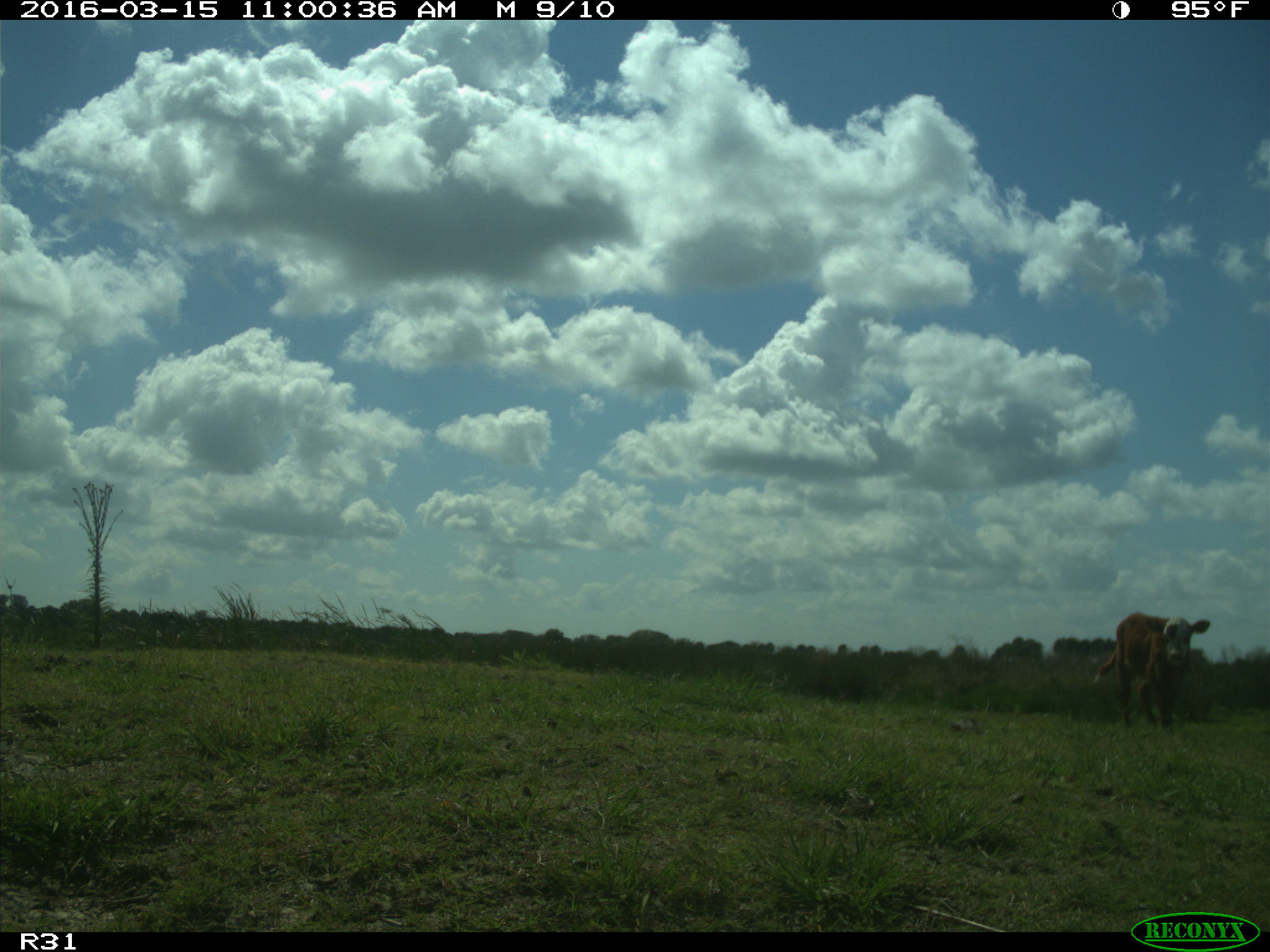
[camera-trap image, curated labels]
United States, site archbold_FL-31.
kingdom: Animalia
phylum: Chordata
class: Mammalia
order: Artiodactyla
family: Bovidae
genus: Bos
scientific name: Bos taurus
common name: domestic cow